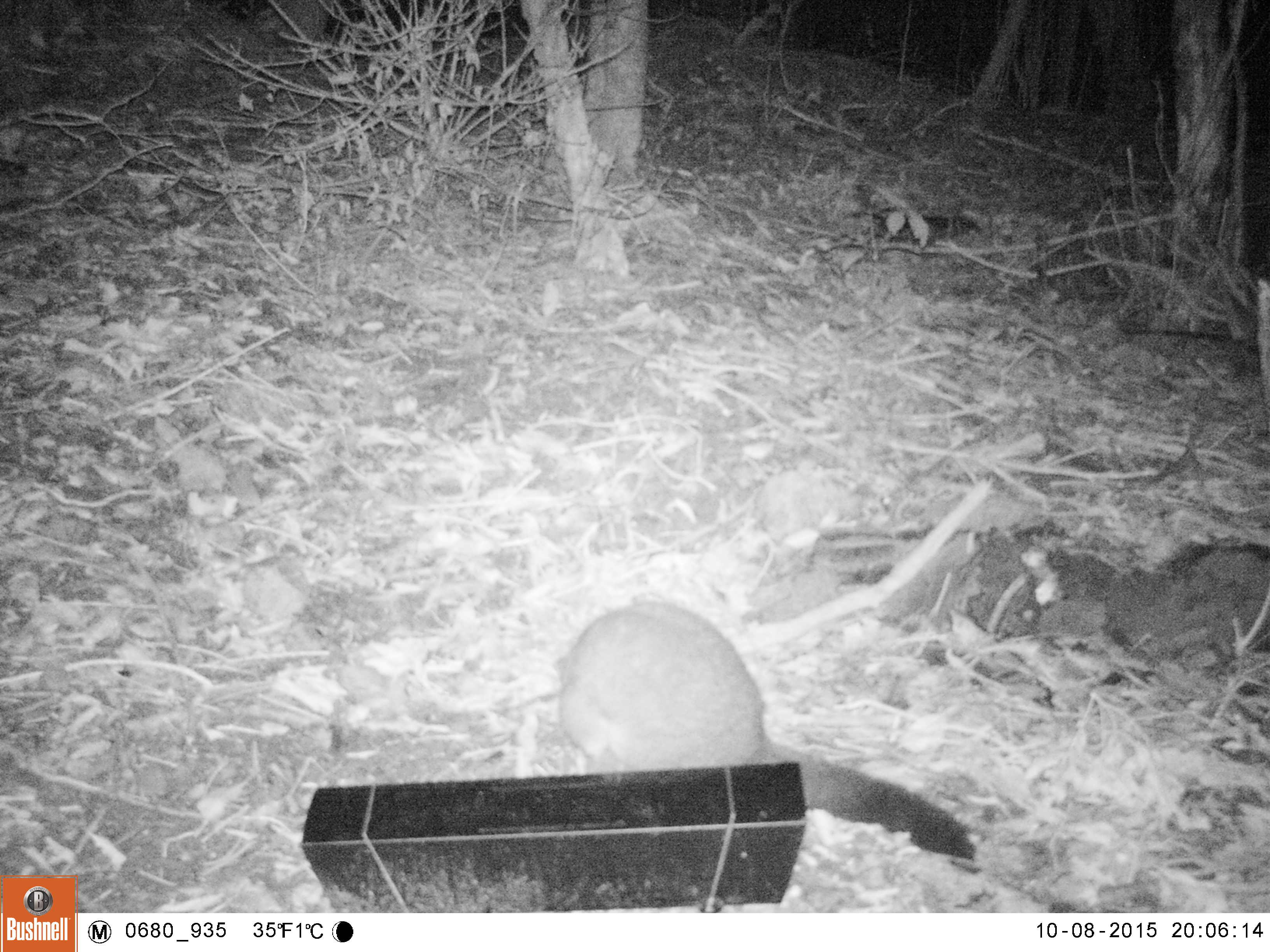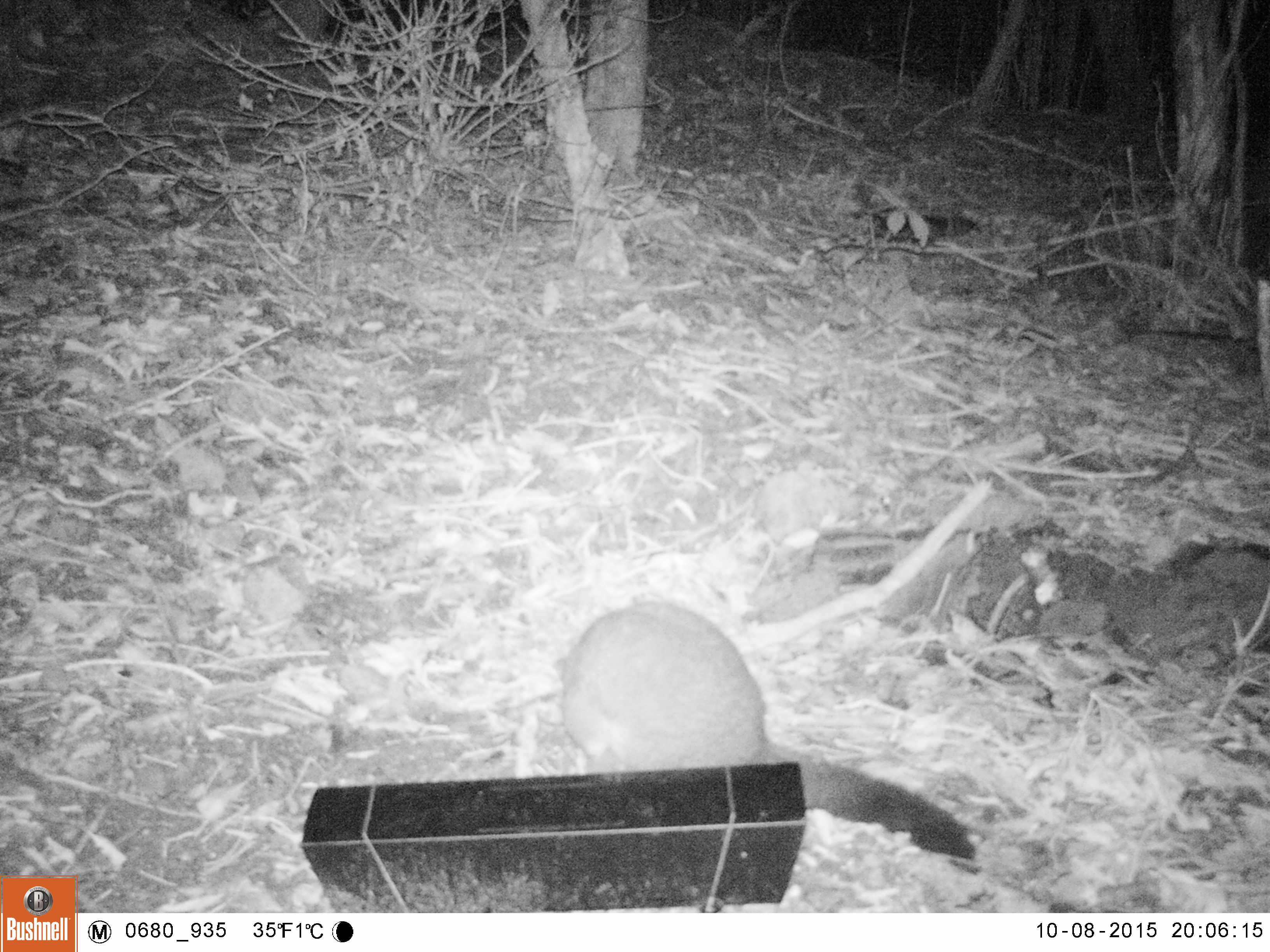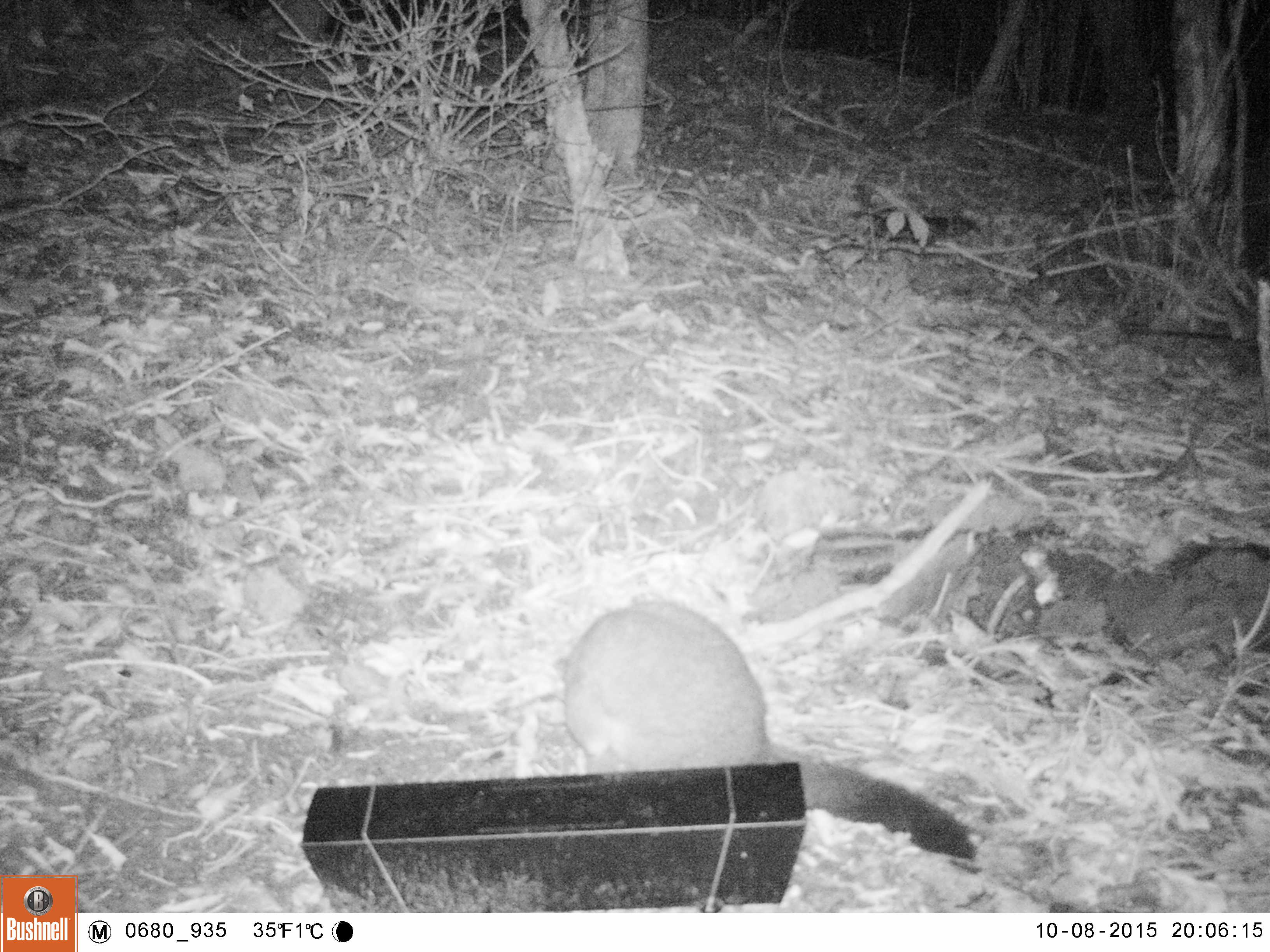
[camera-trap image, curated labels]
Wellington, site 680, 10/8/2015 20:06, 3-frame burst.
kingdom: Animalia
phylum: Chordata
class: Mammalia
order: Didelphimorphia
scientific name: Didelphimorphia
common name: possum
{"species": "possum (Didelphimorphia)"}